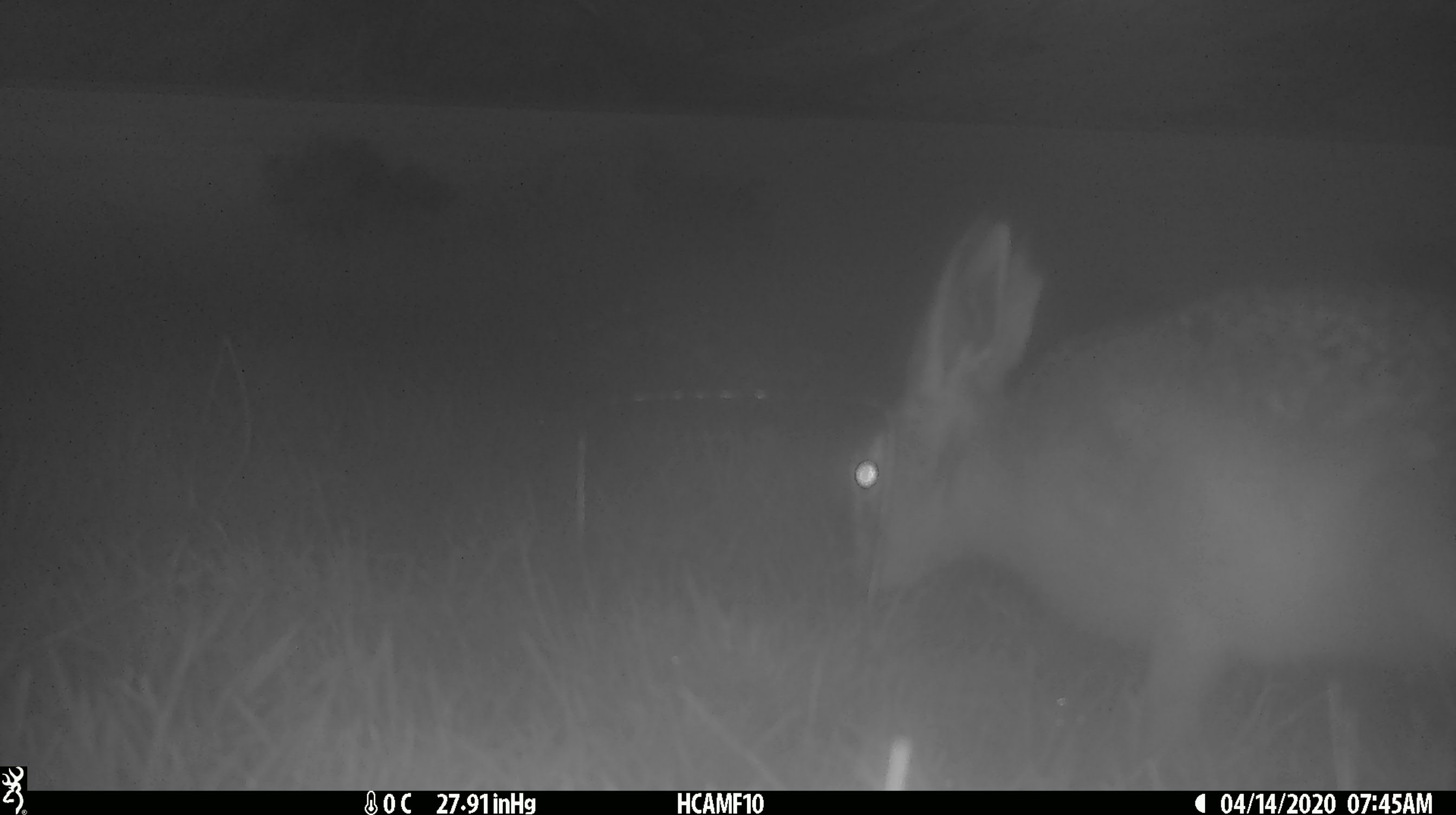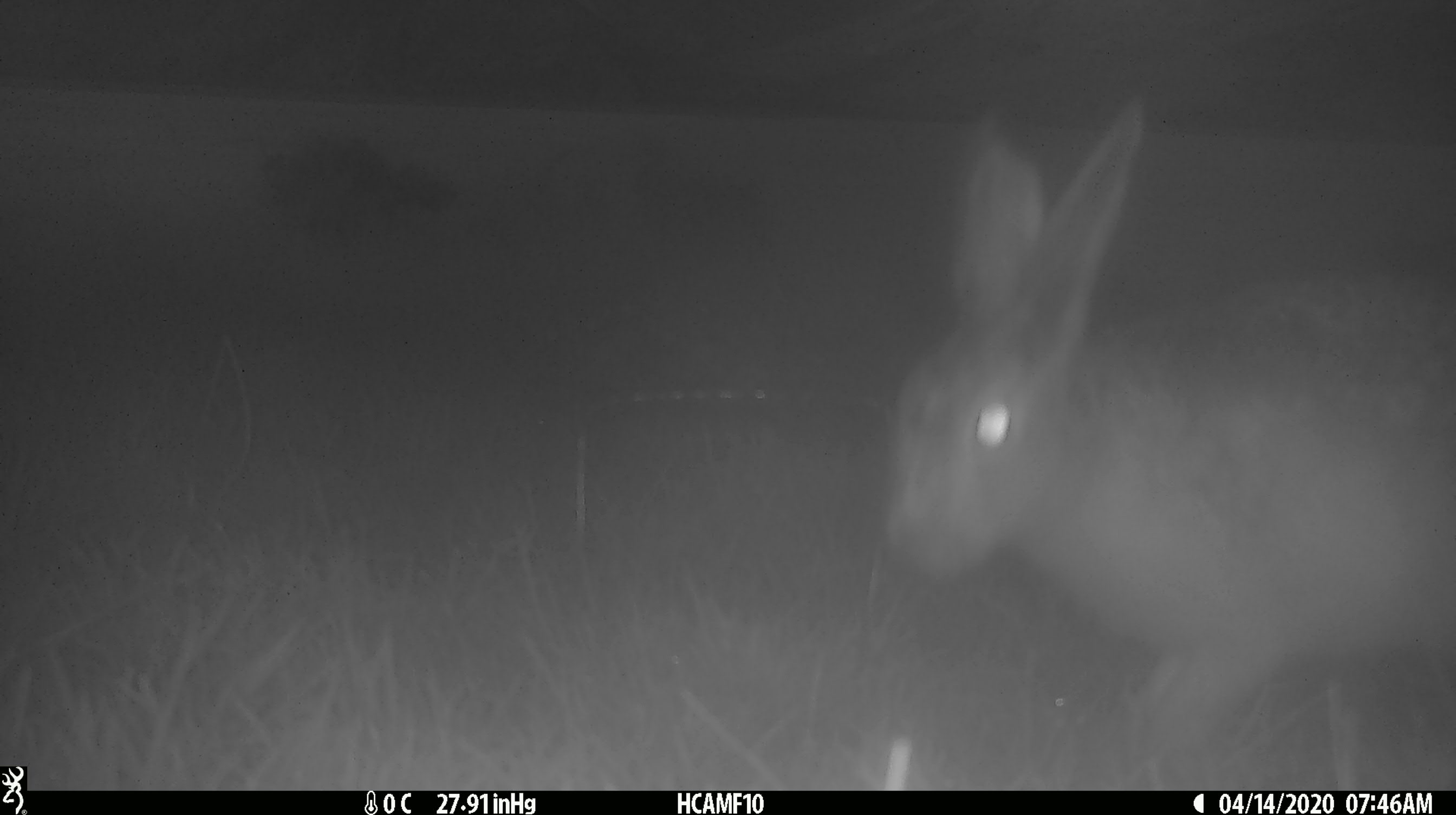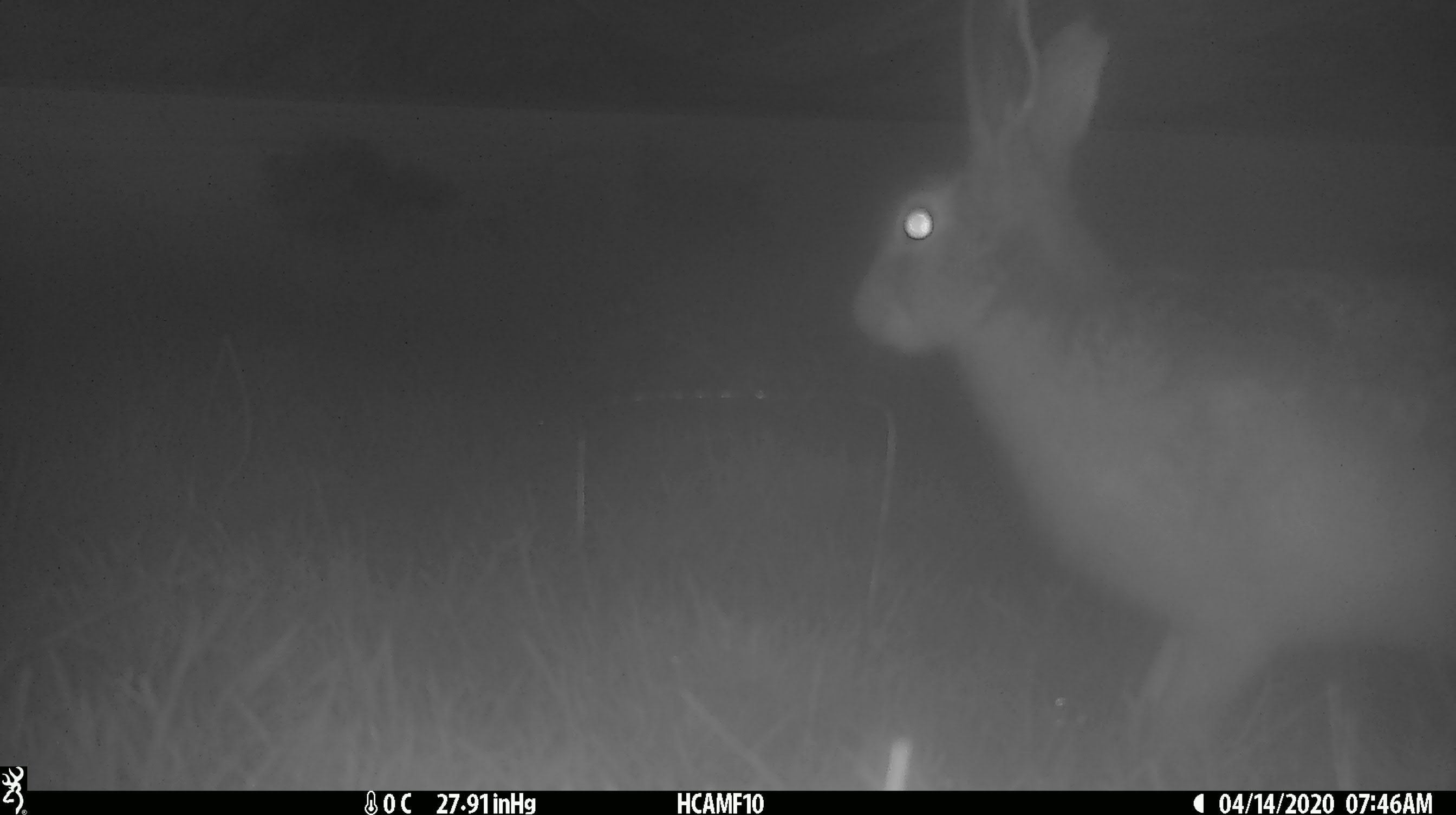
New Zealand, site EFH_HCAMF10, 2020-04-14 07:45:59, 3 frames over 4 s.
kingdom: Animalia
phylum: Chordata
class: Mammalia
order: Lagomorpha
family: Leporidae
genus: Lepus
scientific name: Lepus europaeus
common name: brown hare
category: hare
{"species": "hare (brown hare) (Lepus europaeus)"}